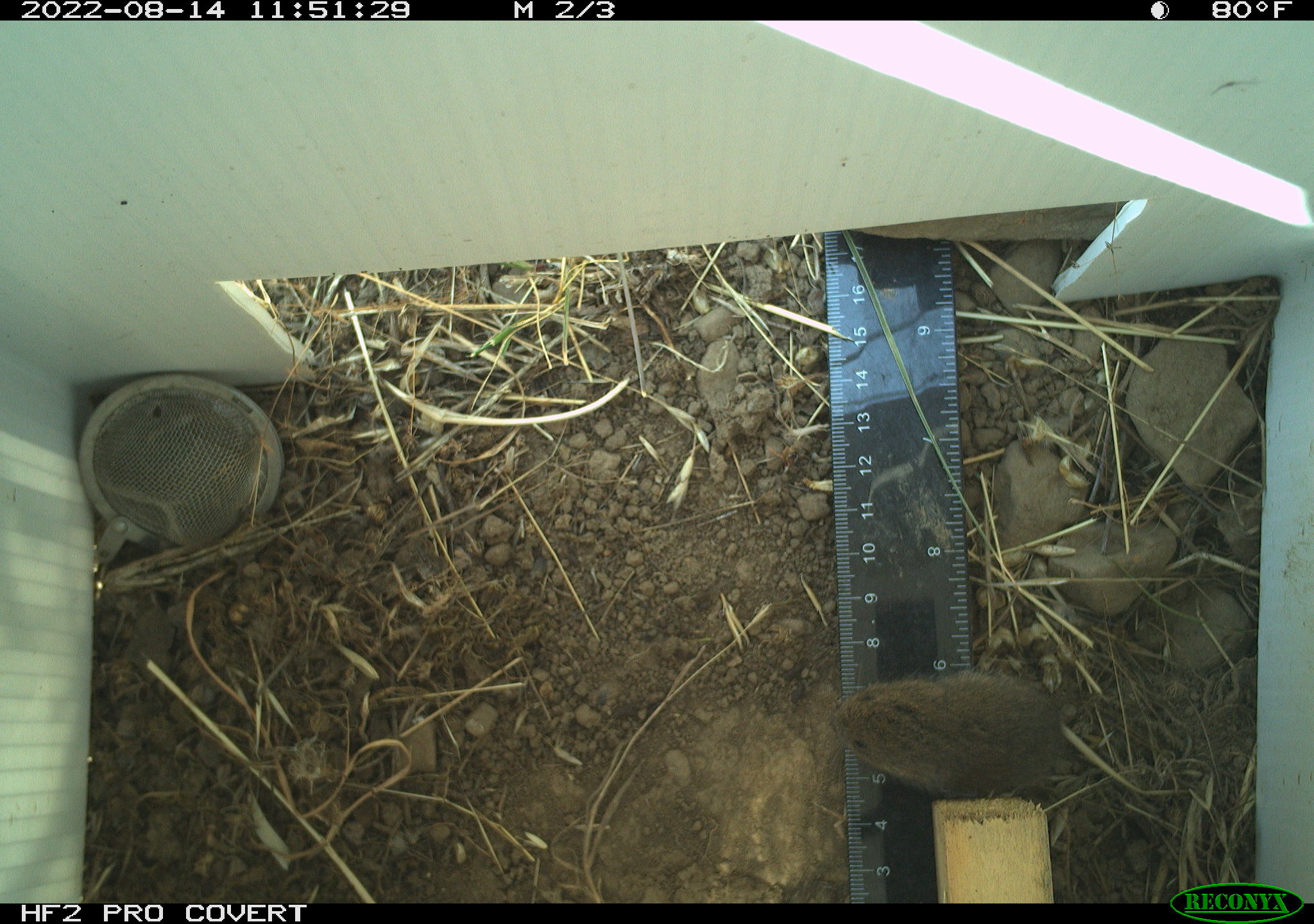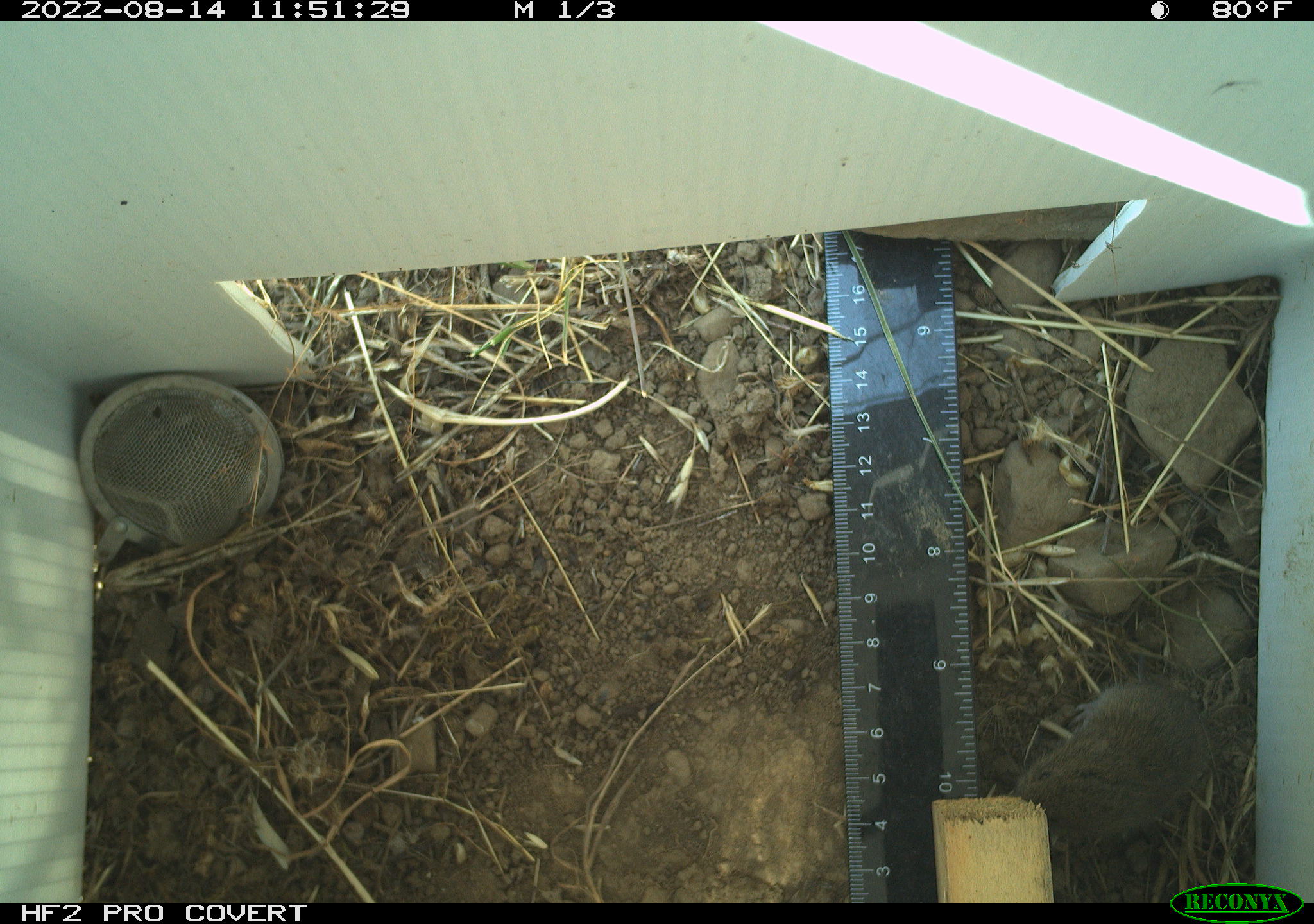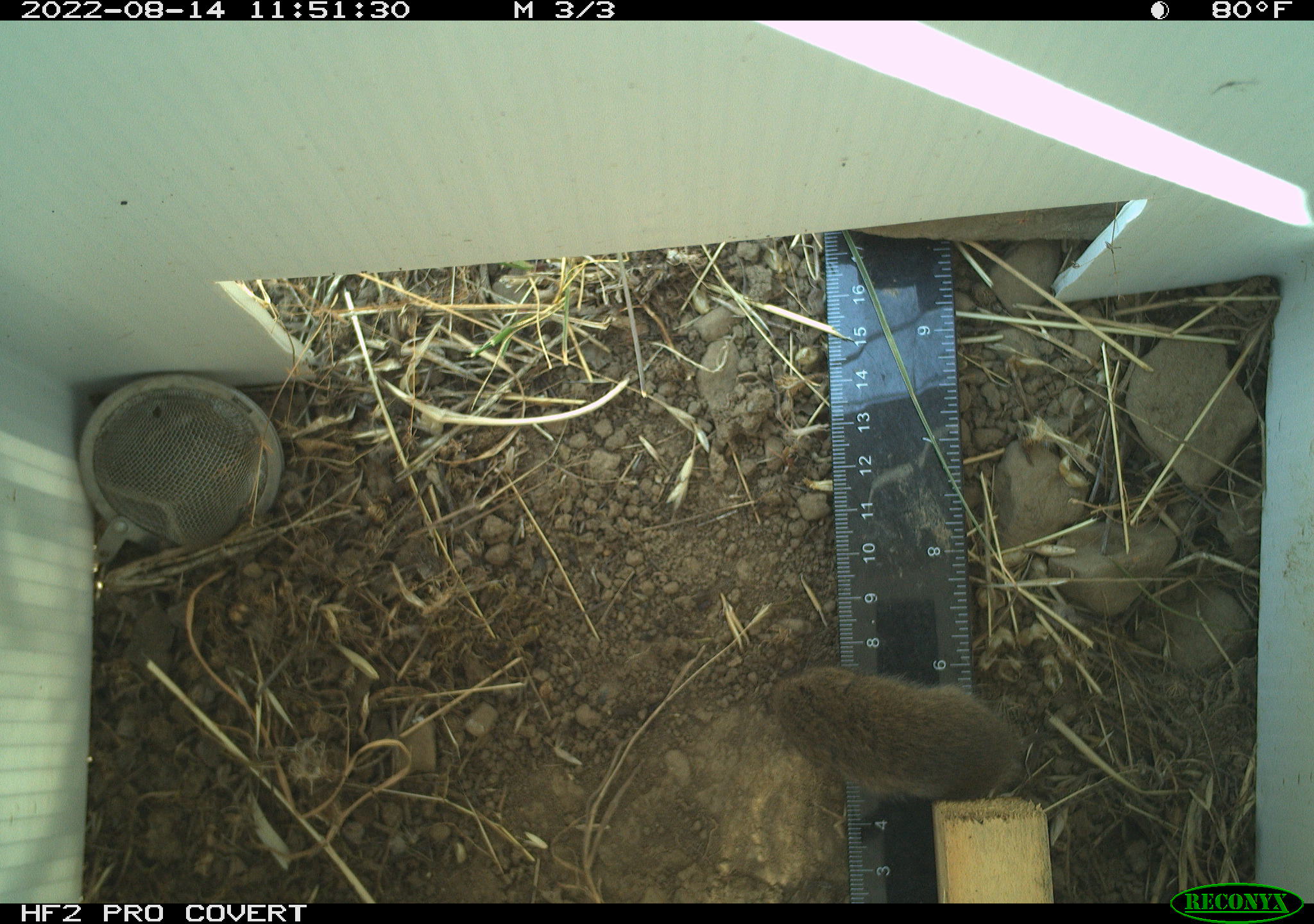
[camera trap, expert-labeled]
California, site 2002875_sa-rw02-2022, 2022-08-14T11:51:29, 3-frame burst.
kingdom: Animalia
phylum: Chordata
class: Mammalia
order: Rodentia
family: Cricetidae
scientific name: Arvicolinae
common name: voles, lemmings, and muskrats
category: arvicolinae subfamily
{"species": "arvicolinae subfamily (voles, lemmings, and muskrats) (Arvicolinae)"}